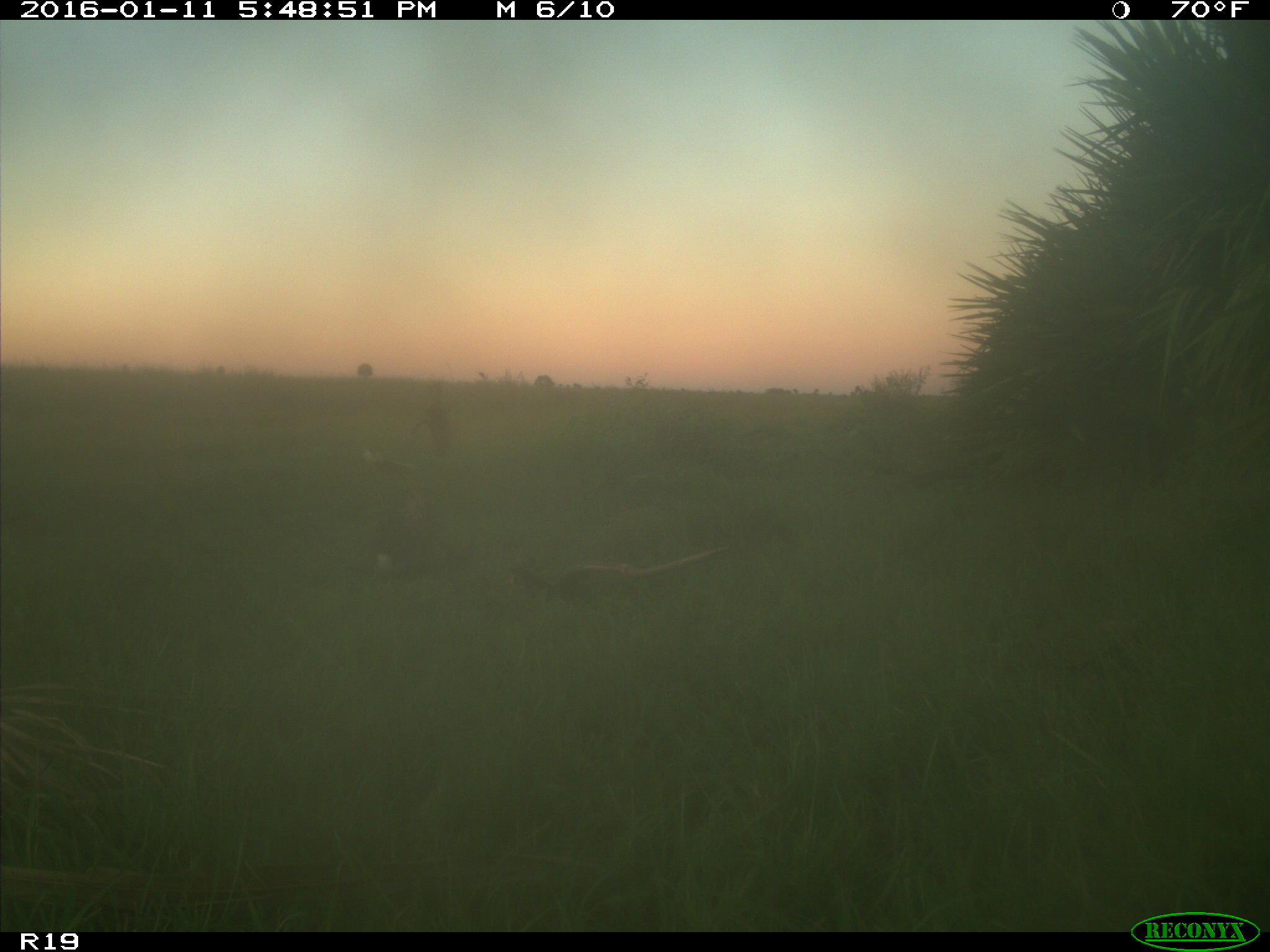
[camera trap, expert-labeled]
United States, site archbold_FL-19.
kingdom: Animalia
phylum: Chordata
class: Mammalia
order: Lagomorpha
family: Leporidae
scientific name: Leporidae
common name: rabbits and hares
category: unidentified rabbit